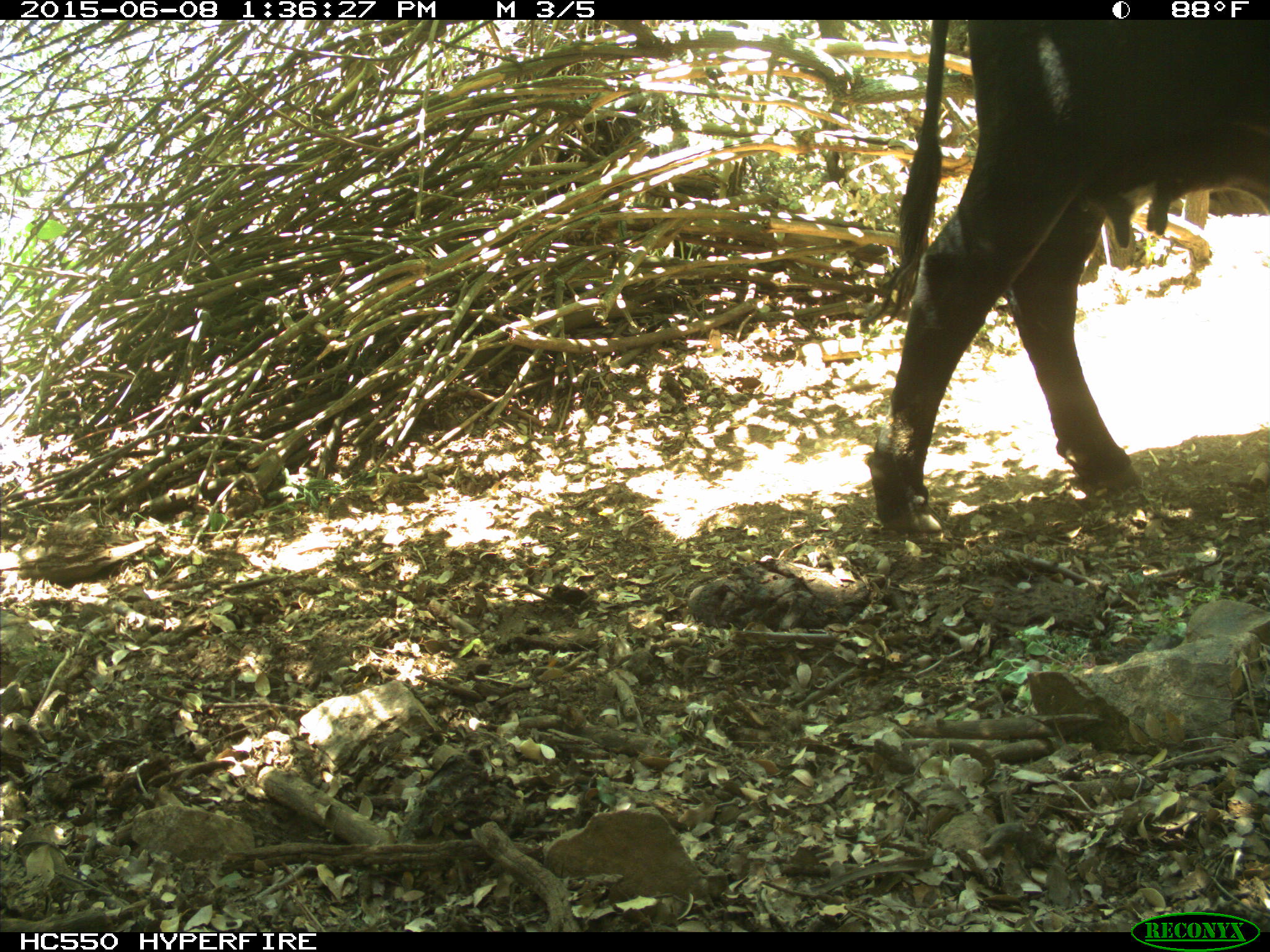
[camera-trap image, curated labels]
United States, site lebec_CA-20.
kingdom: Animalia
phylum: Chordata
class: Mammalia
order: Artiodactyla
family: Bovidae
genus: Bos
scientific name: Bos taurus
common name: domestic cow